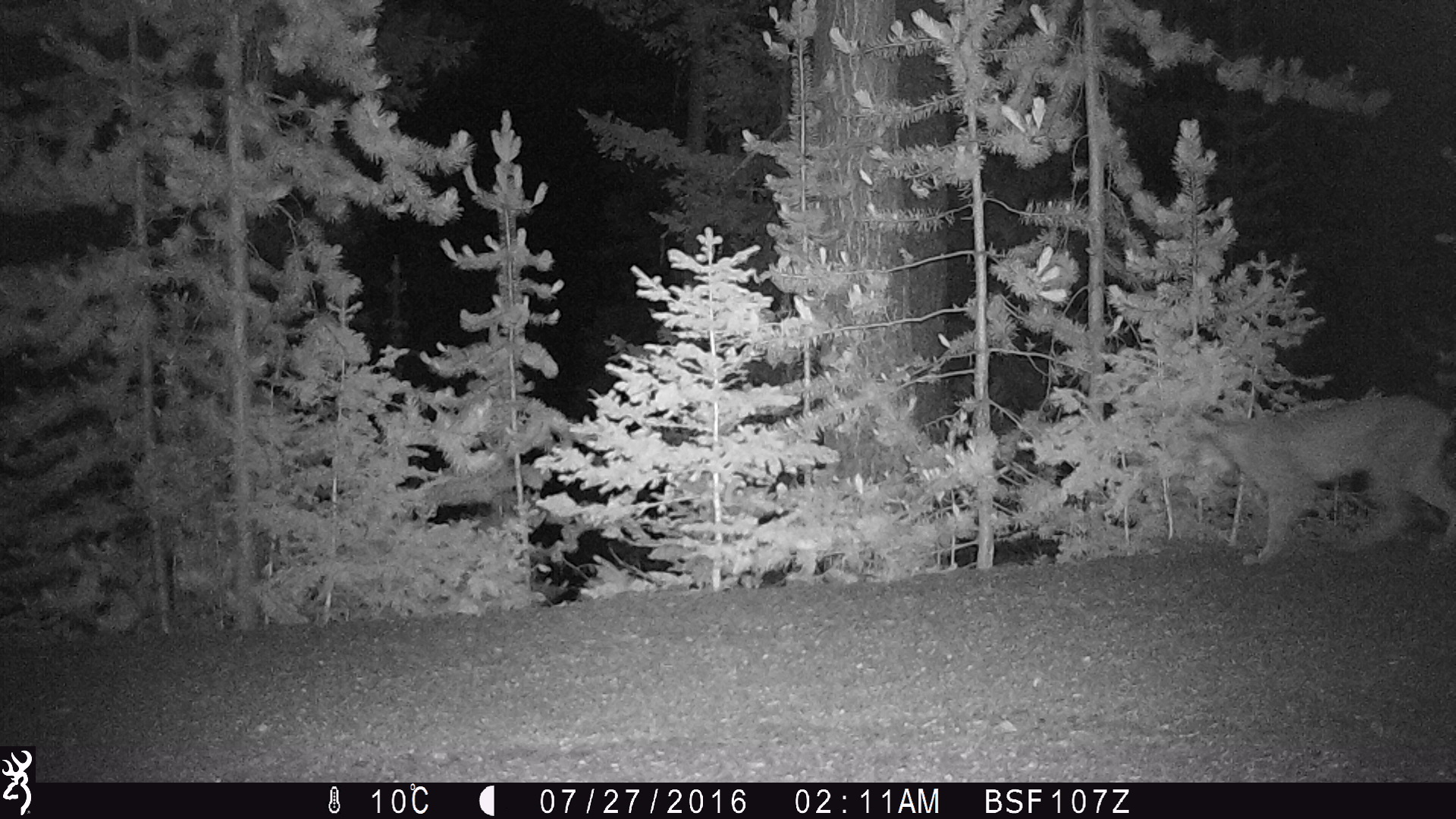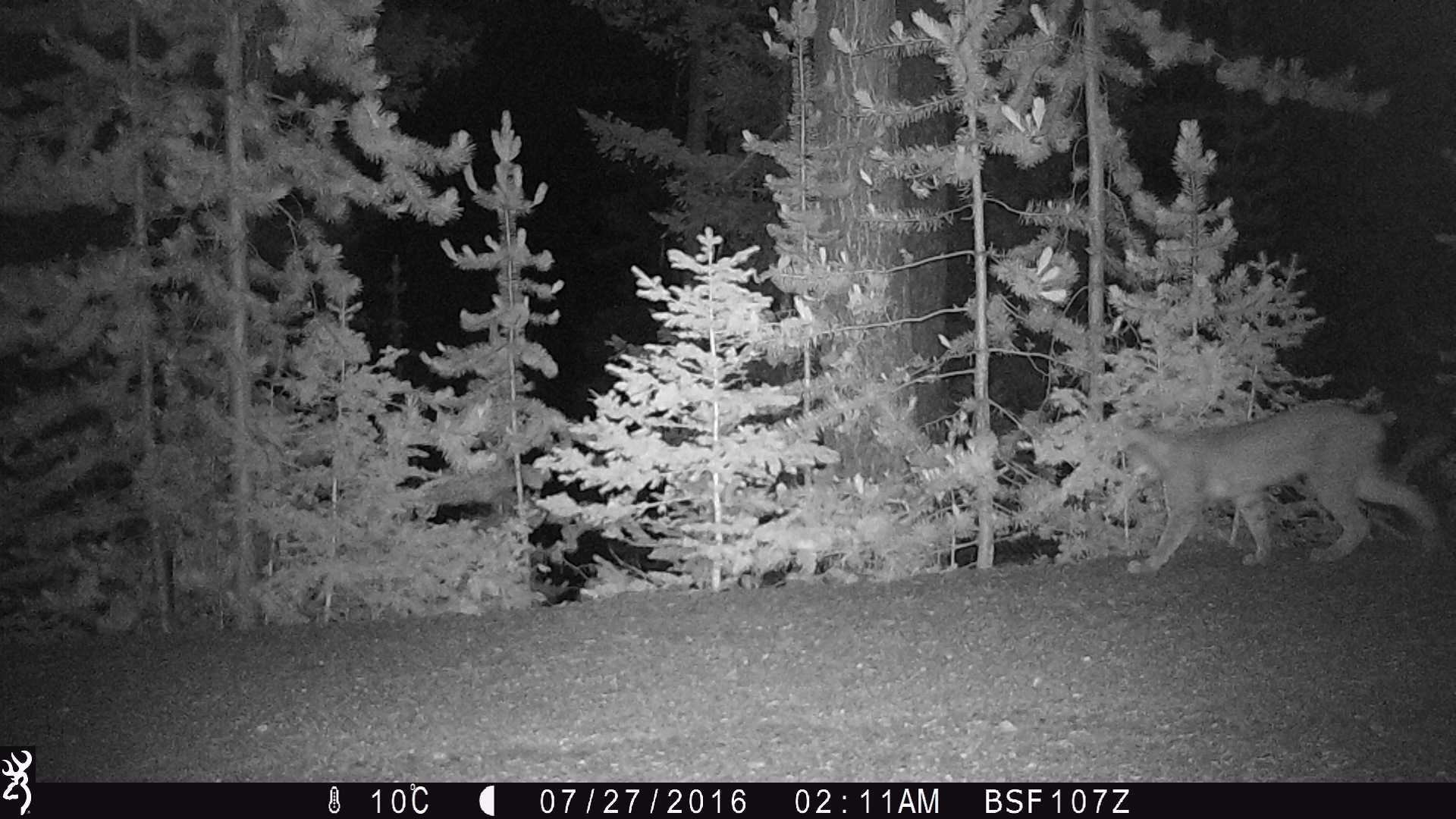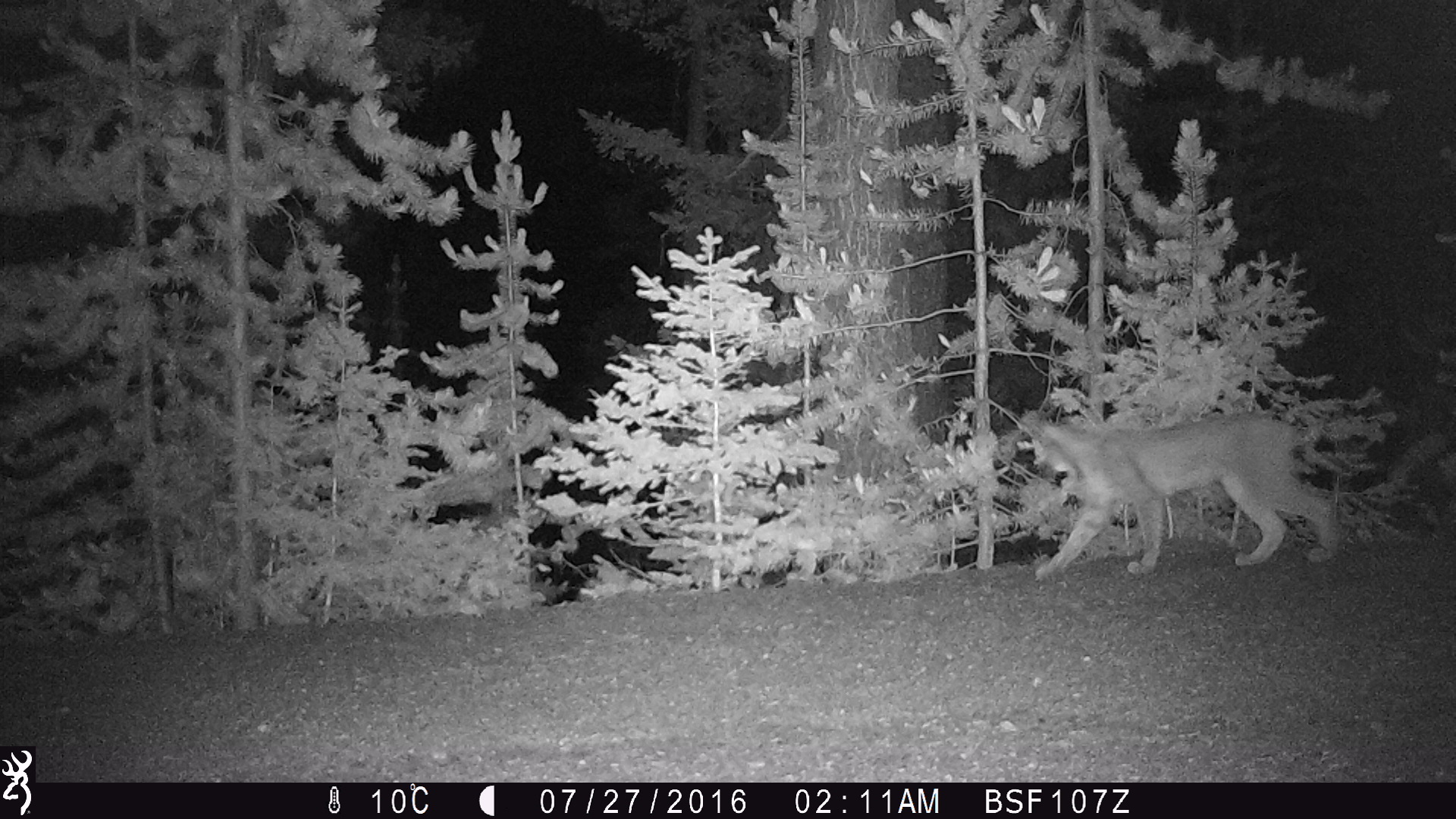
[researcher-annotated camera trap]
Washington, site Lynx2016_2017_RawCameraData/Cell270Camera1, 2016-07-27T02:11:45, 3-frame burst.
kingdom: Animalia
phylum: Chordata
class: Mammalia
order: Carnivora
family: Felidae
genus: Lynx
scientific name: Lynx canadensis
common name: canada lynx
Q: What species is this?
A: Lynx canadensis (canada lynx).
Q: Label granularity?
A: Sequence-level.